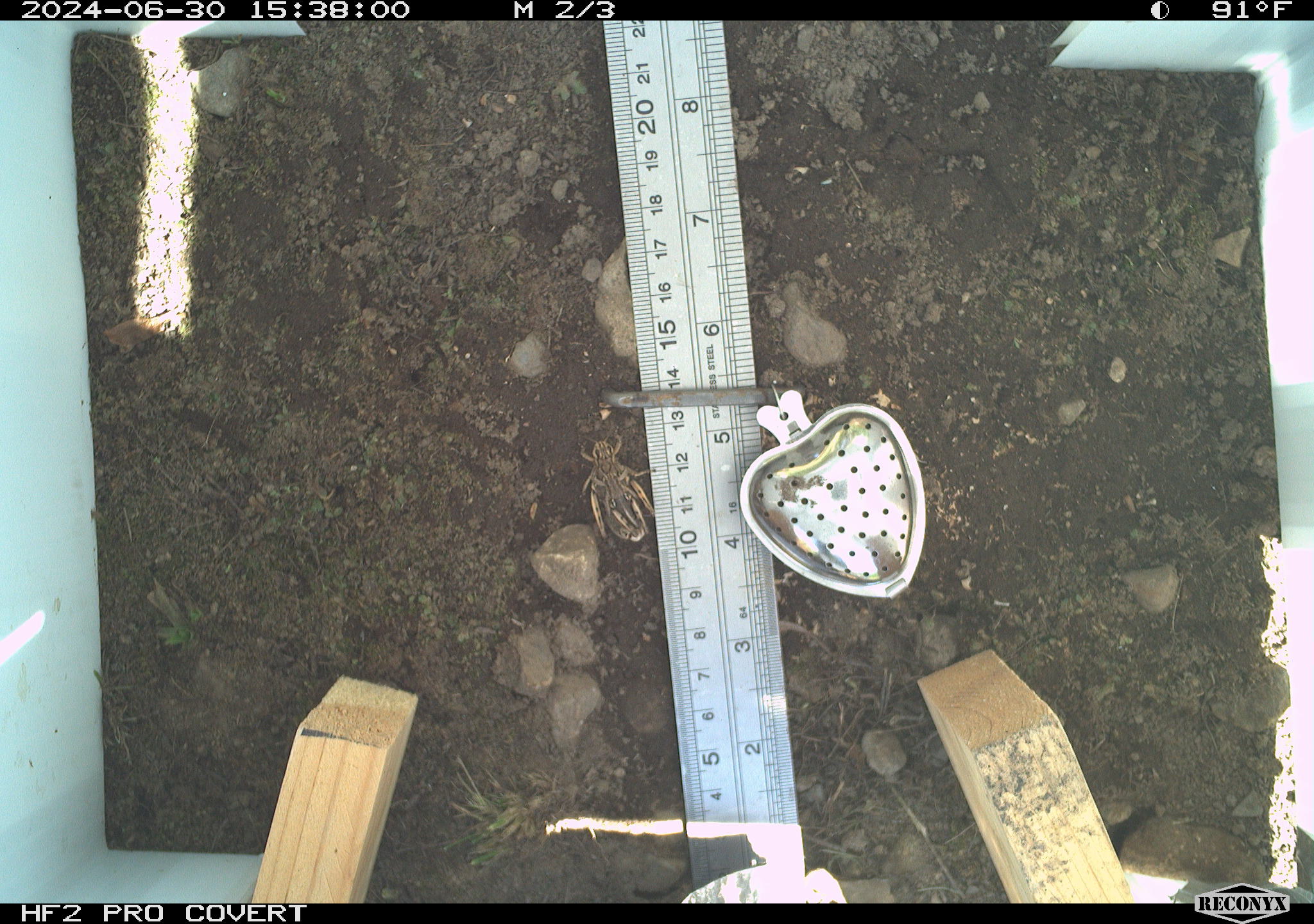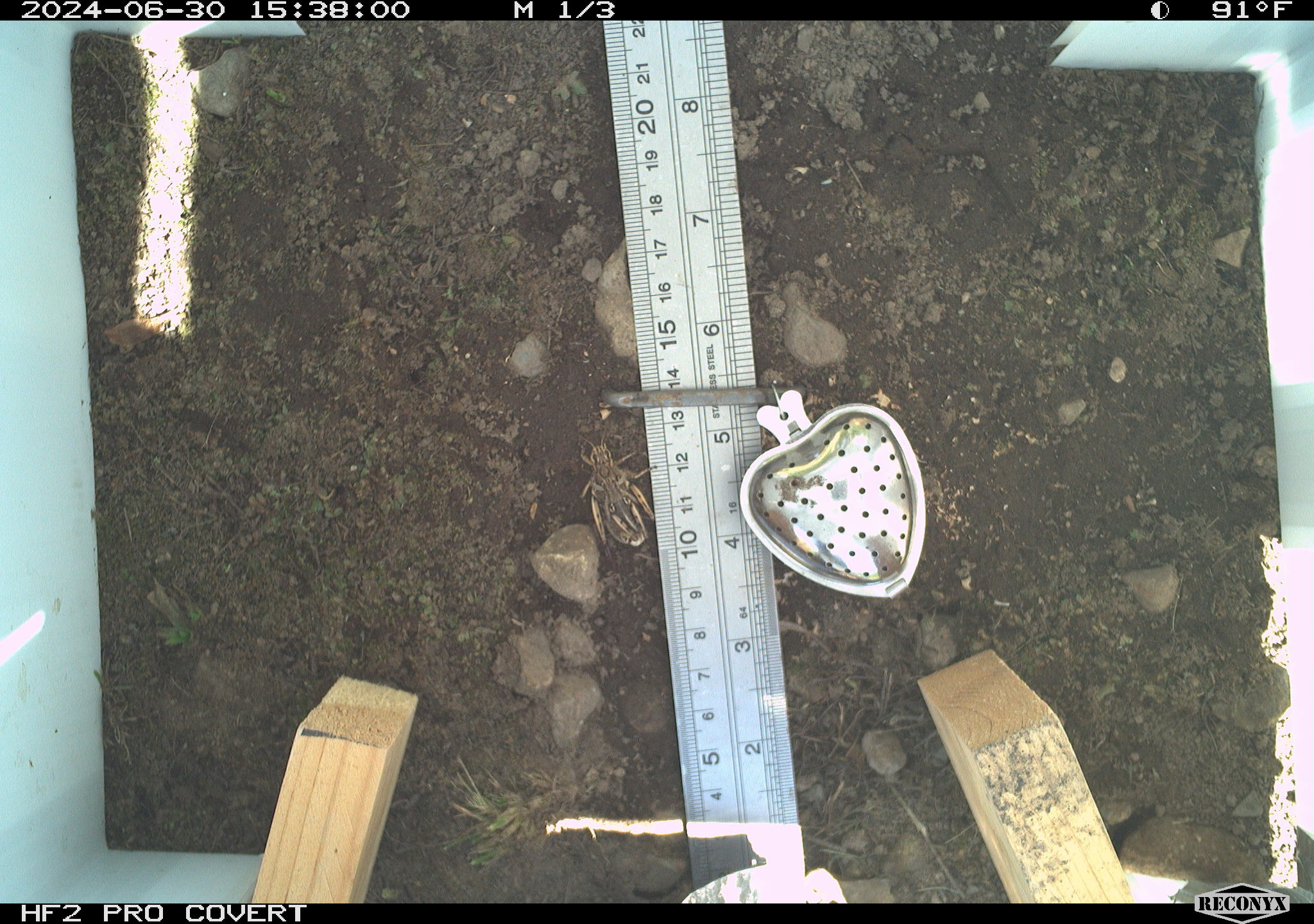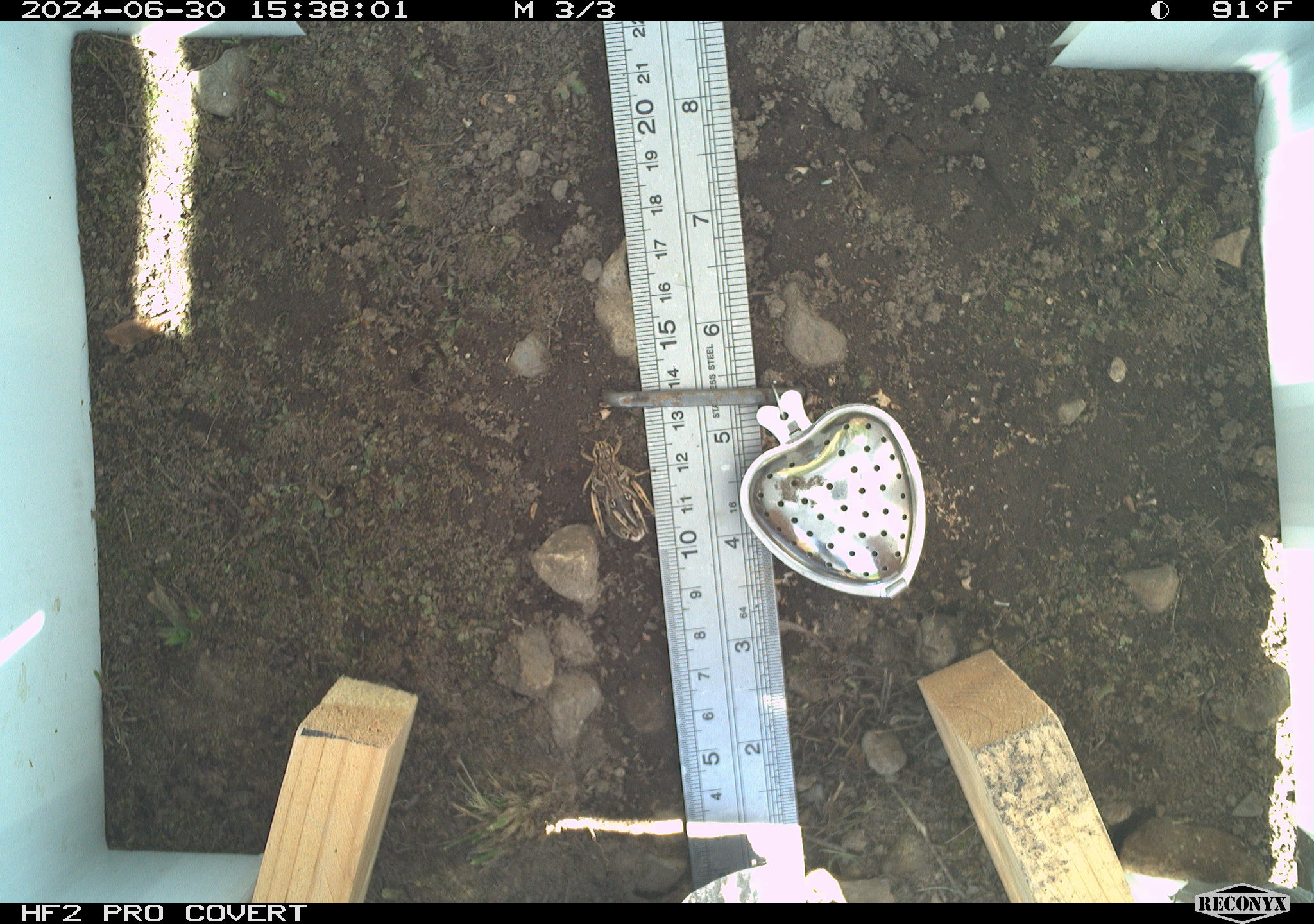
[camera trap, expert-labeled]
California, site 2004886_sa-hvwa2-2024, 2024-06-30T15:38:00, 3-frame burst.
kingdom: Animalia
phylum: Arthropoda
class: Insecta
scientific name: Insecta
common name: insect